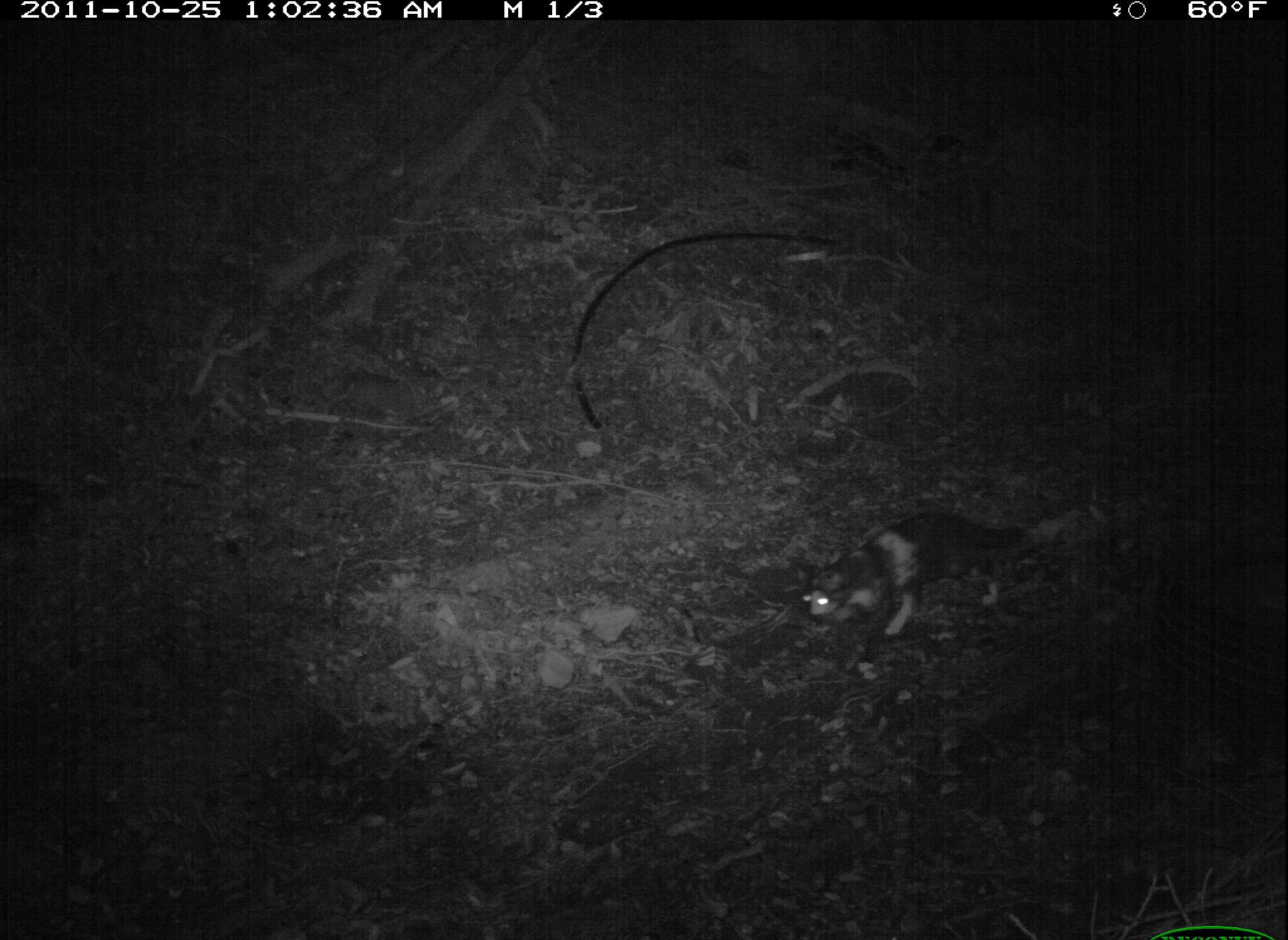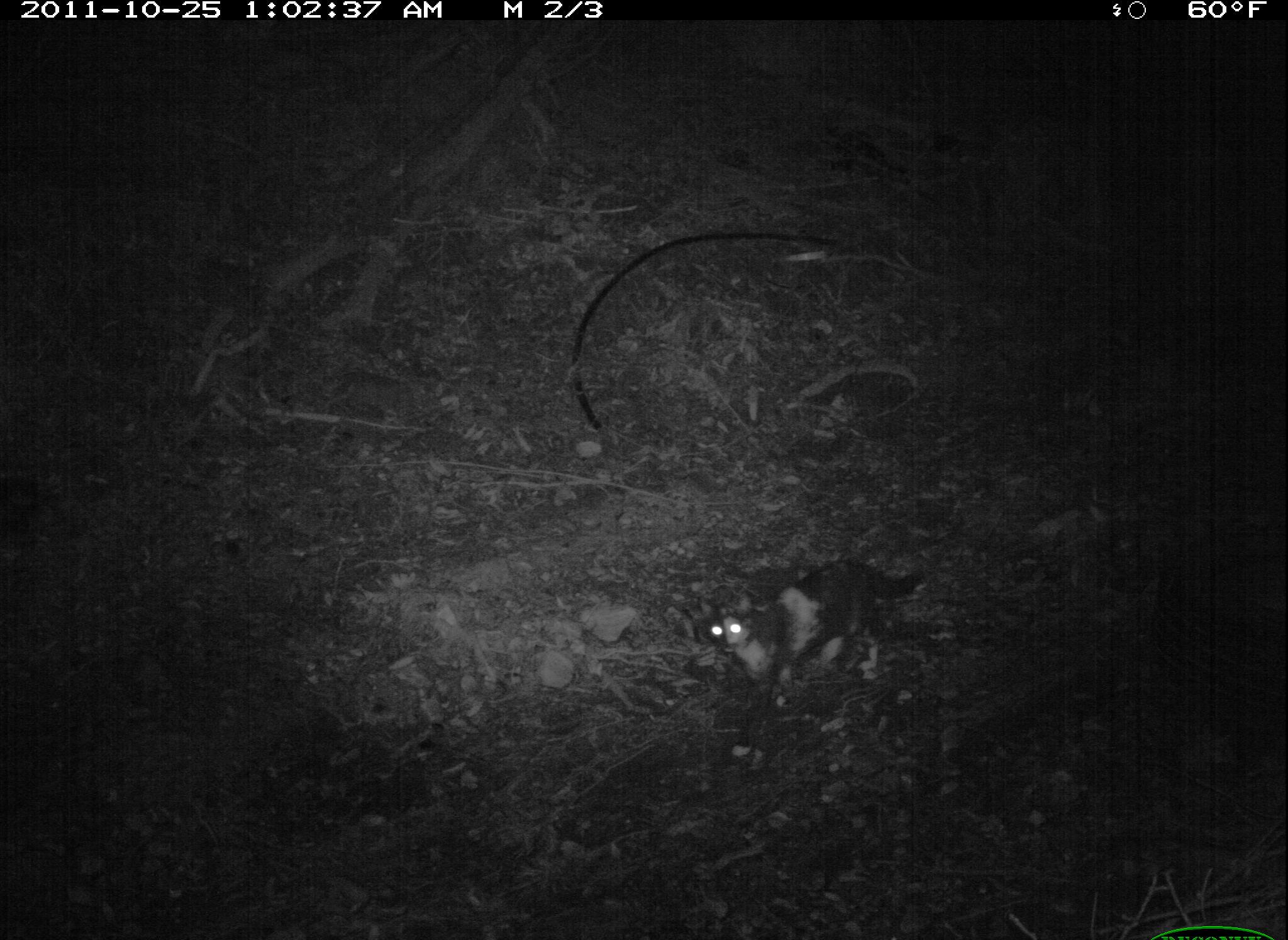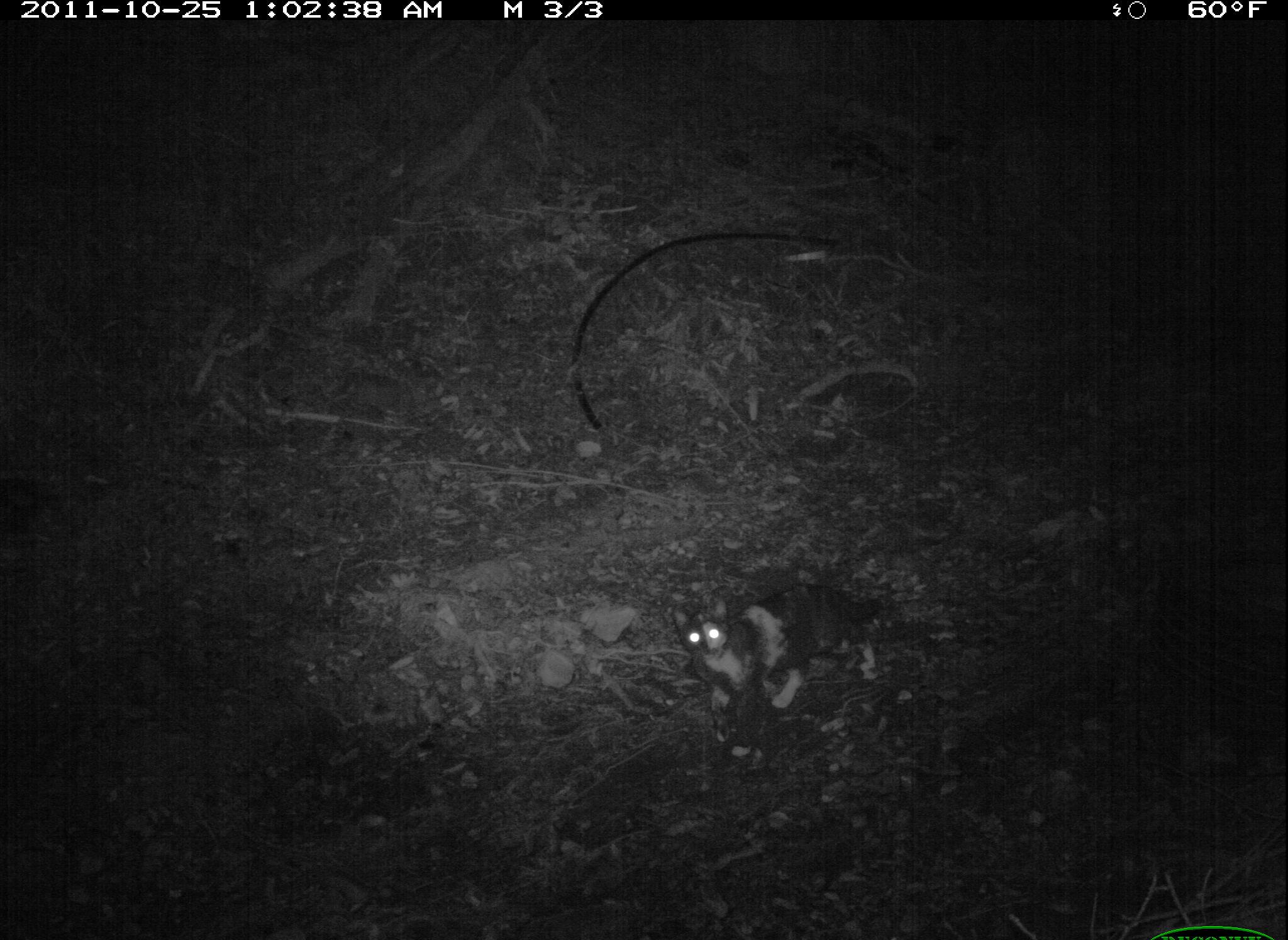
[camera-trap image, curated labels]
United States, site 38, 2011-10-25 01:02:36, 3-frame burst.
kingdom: Animalia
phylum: Chordata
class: Mammalia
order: Carnivora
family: Felidae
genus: Felis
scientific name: Felis catus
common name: cat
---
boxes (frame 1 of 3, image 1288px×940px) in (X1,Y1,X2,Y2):
cat: (784,503,1064,651)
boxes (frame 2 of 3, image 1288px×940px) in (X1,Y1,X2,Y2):
cat: (683,528,955,733)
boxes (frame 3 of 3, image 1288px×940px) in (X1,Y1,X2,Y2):
cat: (673,562,903,767)